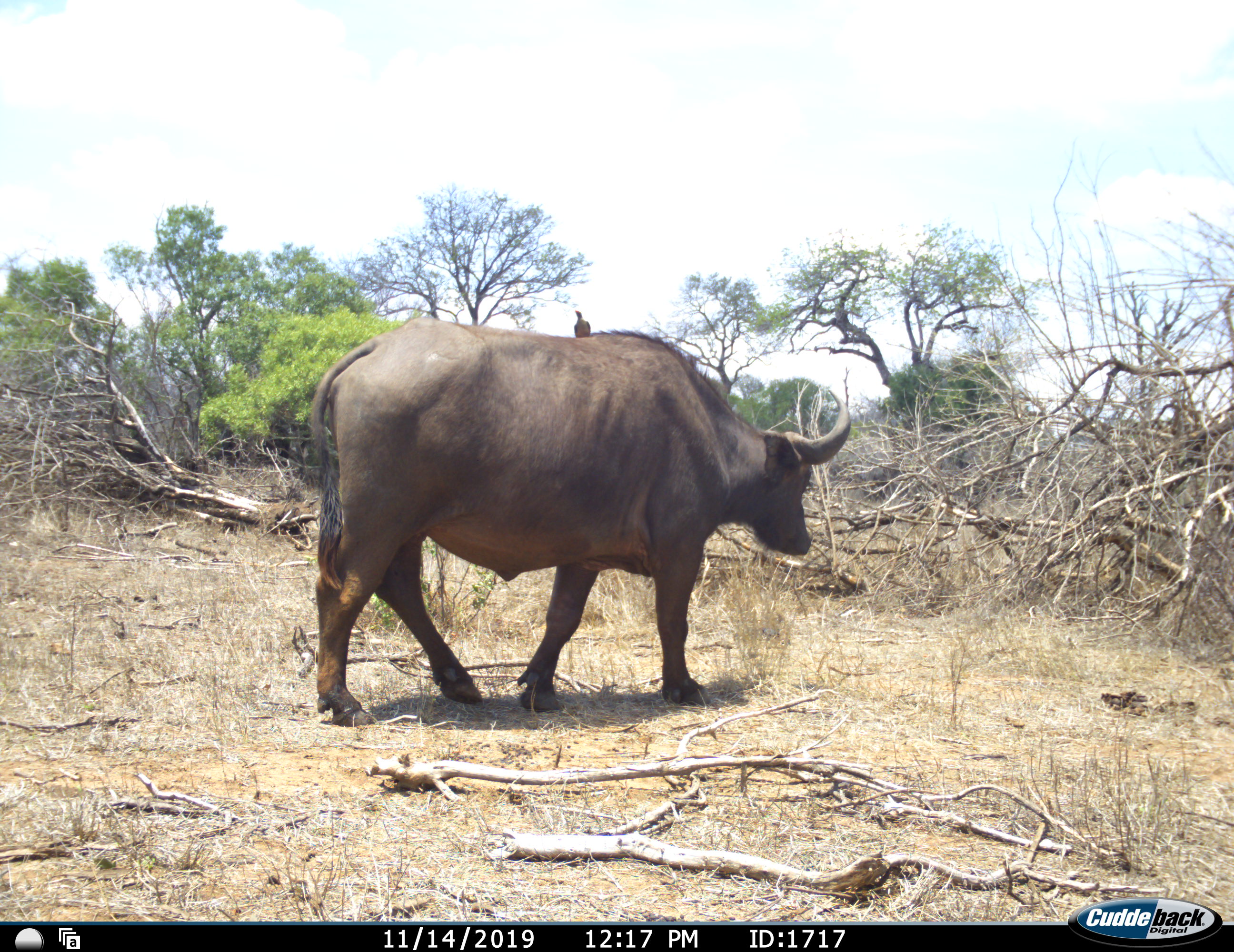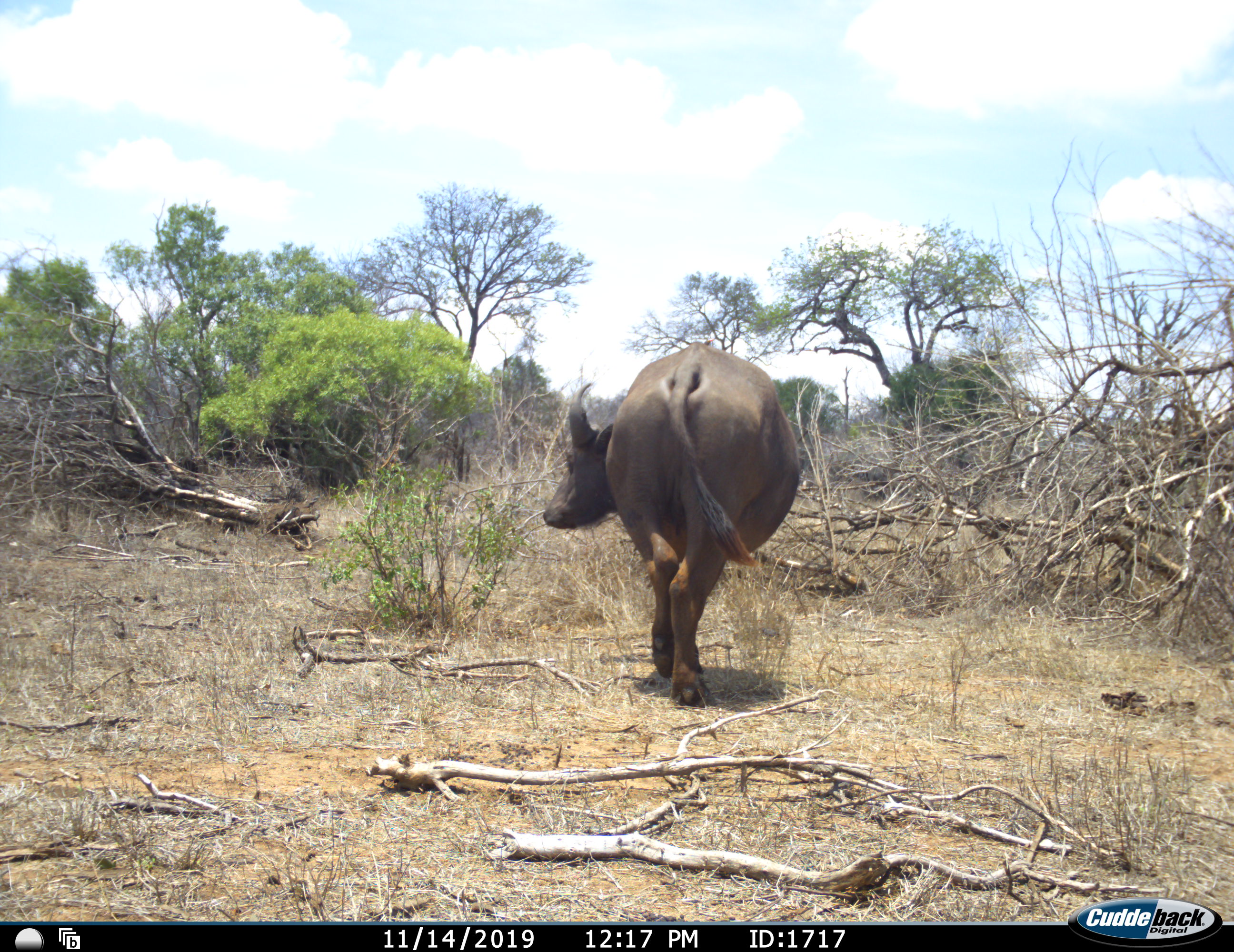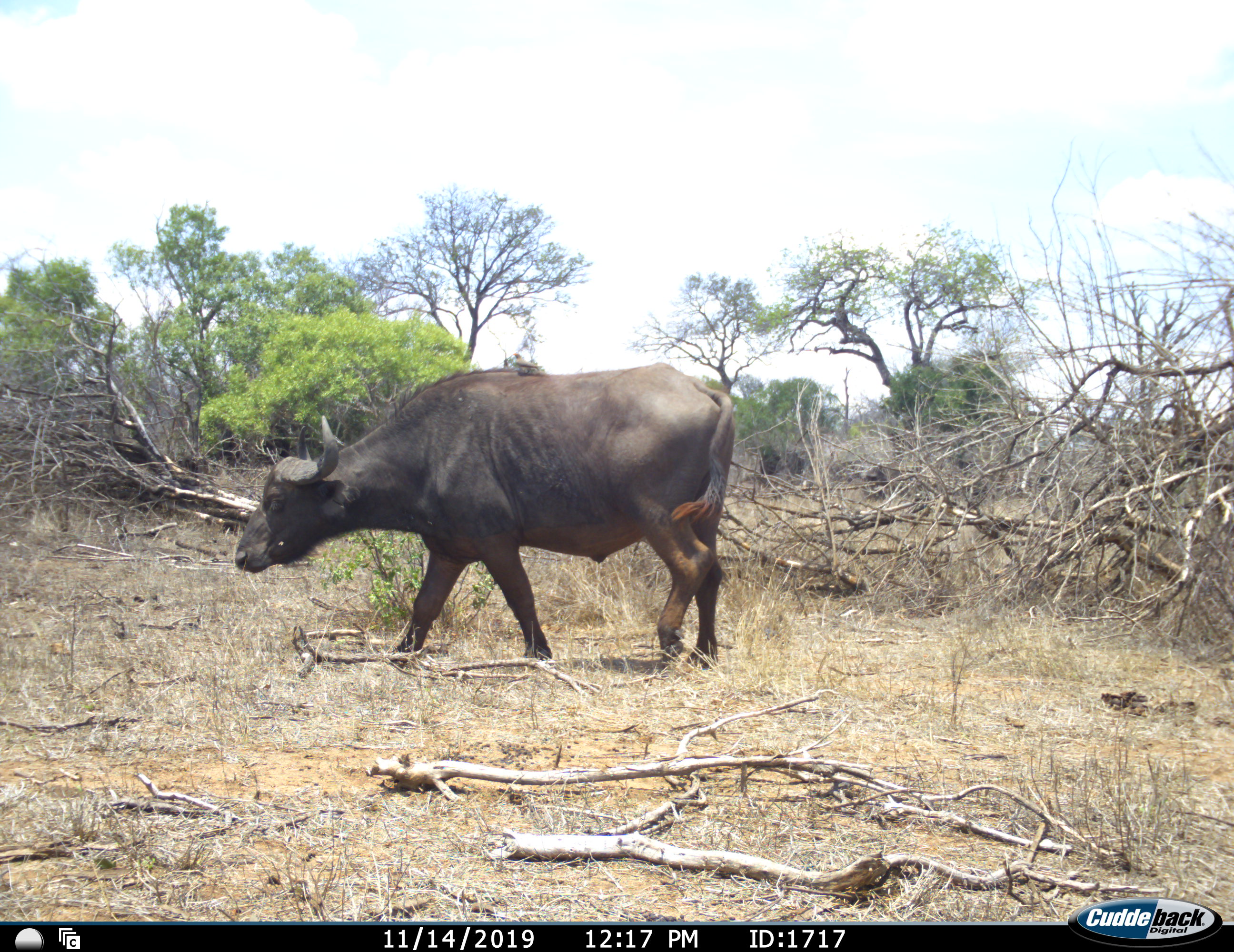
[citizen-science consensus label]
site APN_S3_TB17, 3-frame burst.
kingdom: Animalia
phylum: Chordata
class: Mammalia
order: Artiodactyla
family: Bovidae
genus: Syncerus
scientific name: Syncerus caffer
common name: african buffalo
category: buffalo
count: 1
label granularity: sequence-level